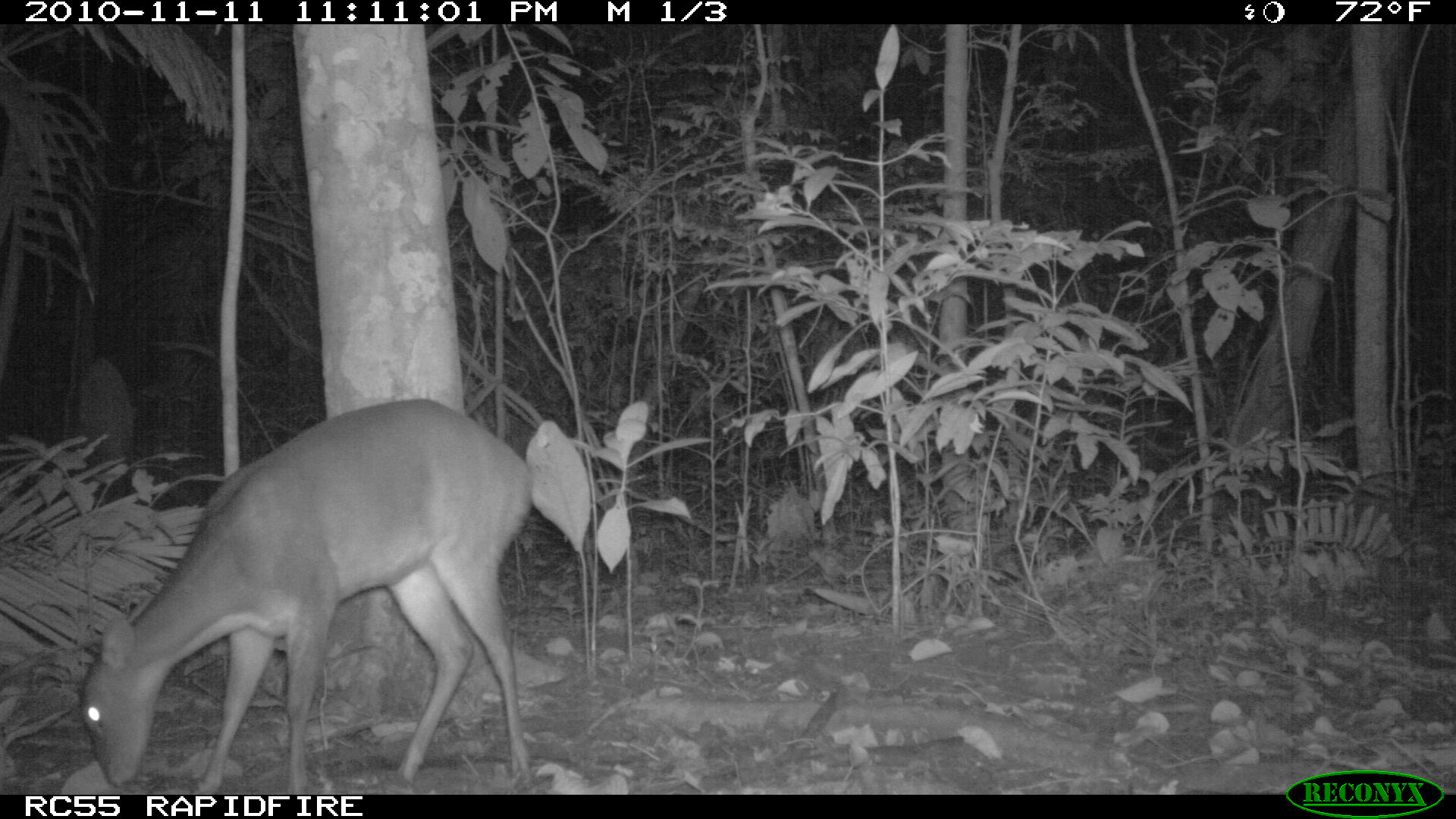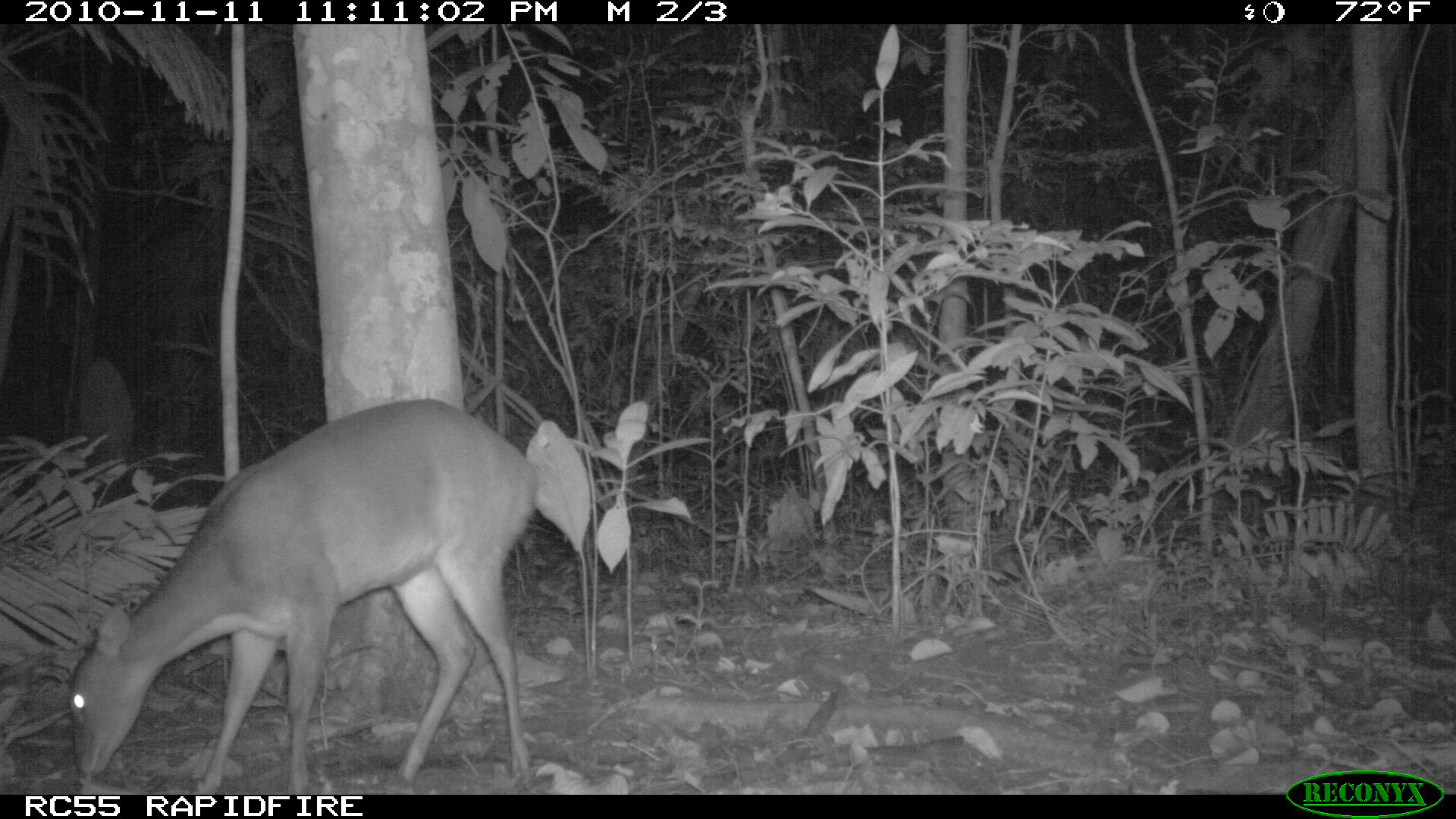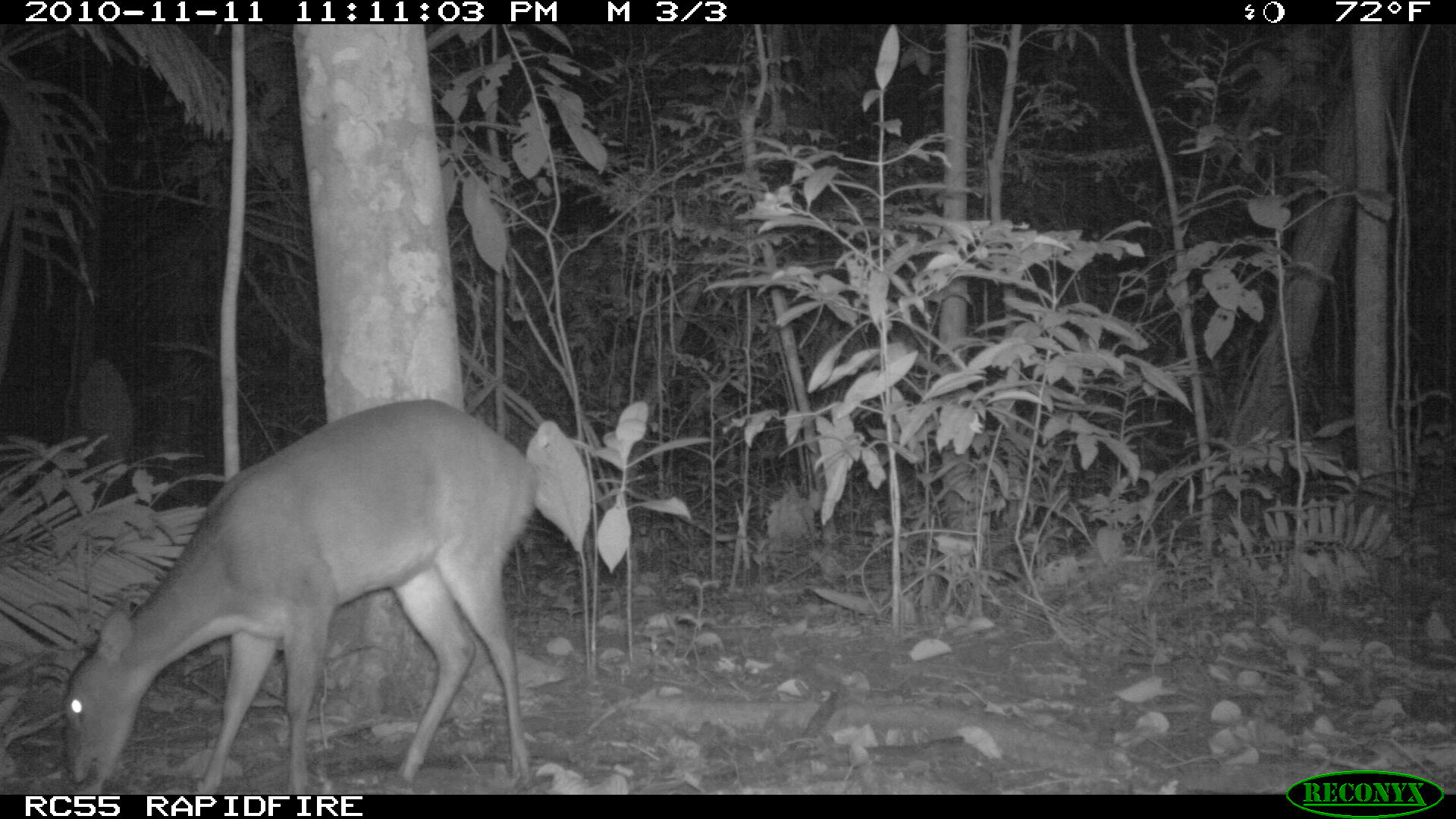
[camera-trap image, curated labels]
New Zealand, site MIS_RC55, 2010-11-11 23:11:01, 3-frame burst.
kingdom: Animalia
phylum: Chordata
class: Mammalia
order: Artiodactyla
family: Cervidae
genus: Odocoileus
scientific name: Odocoileus virginianus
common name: white-tailed deer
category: white tailed deer